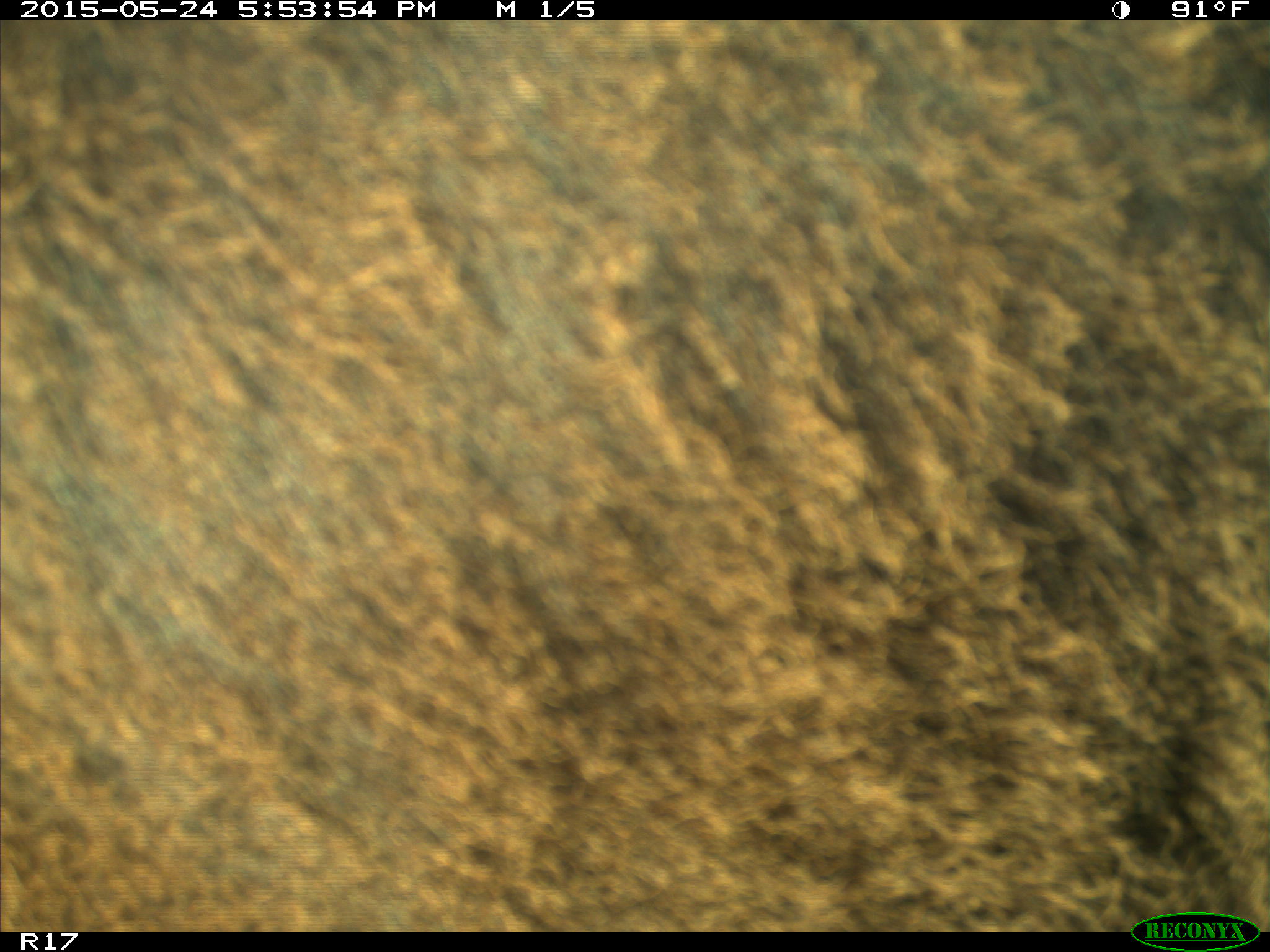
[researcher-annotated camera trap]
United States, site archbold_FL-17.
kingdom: Animalia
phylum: Chordata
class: Mammalia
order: Artiodactyla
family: Bovidae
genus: Bos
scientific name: Bos taurus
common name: domestic cow